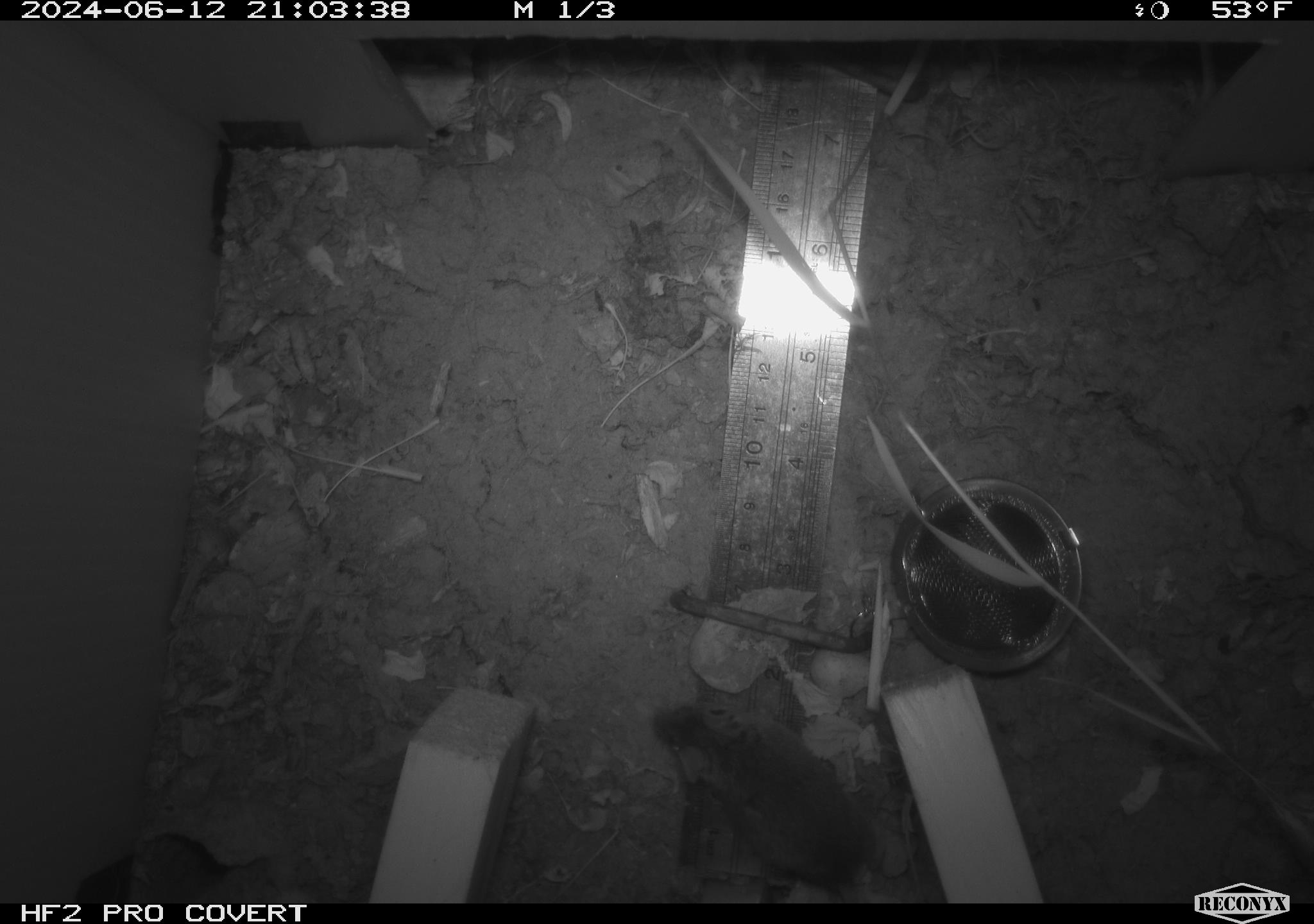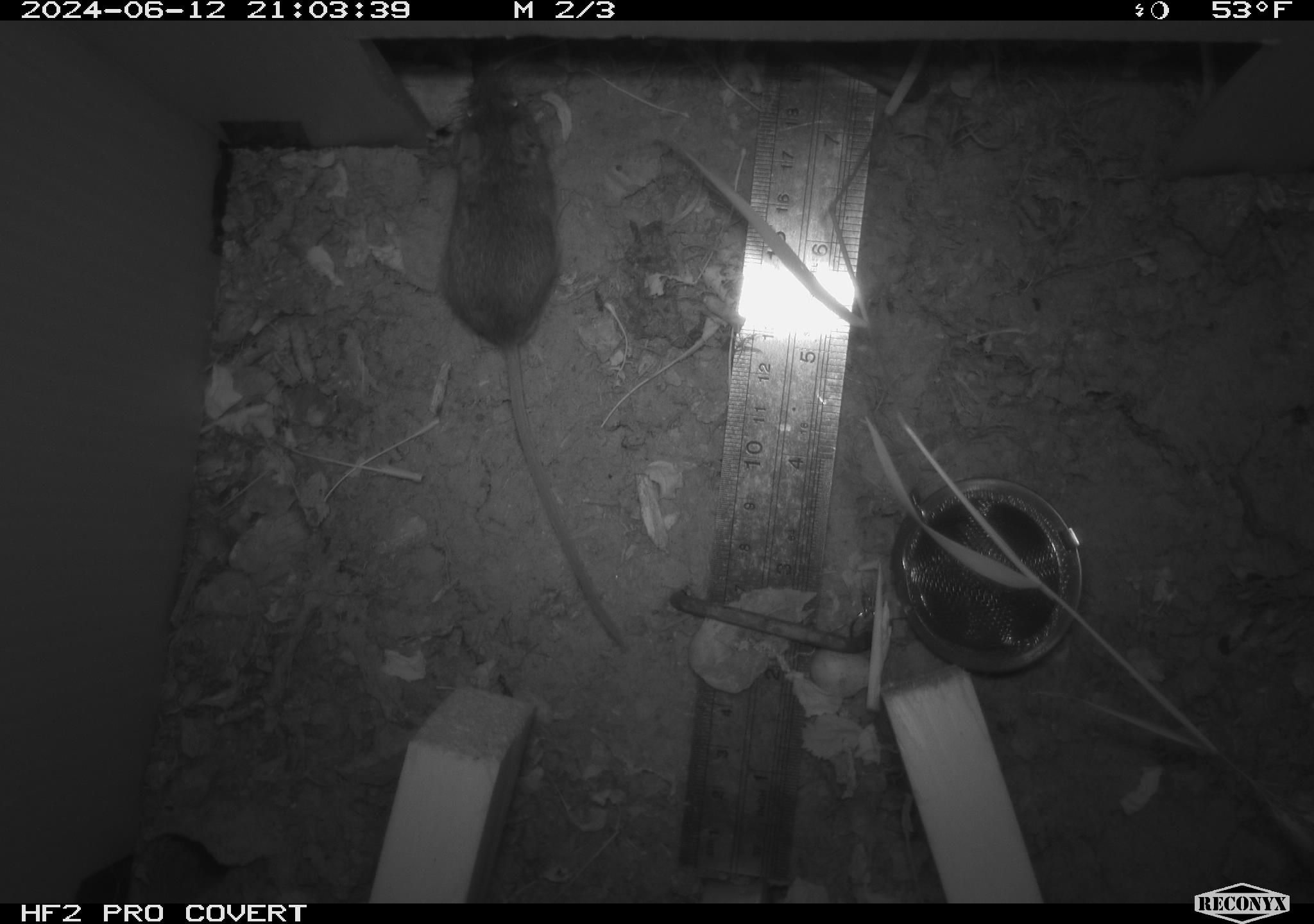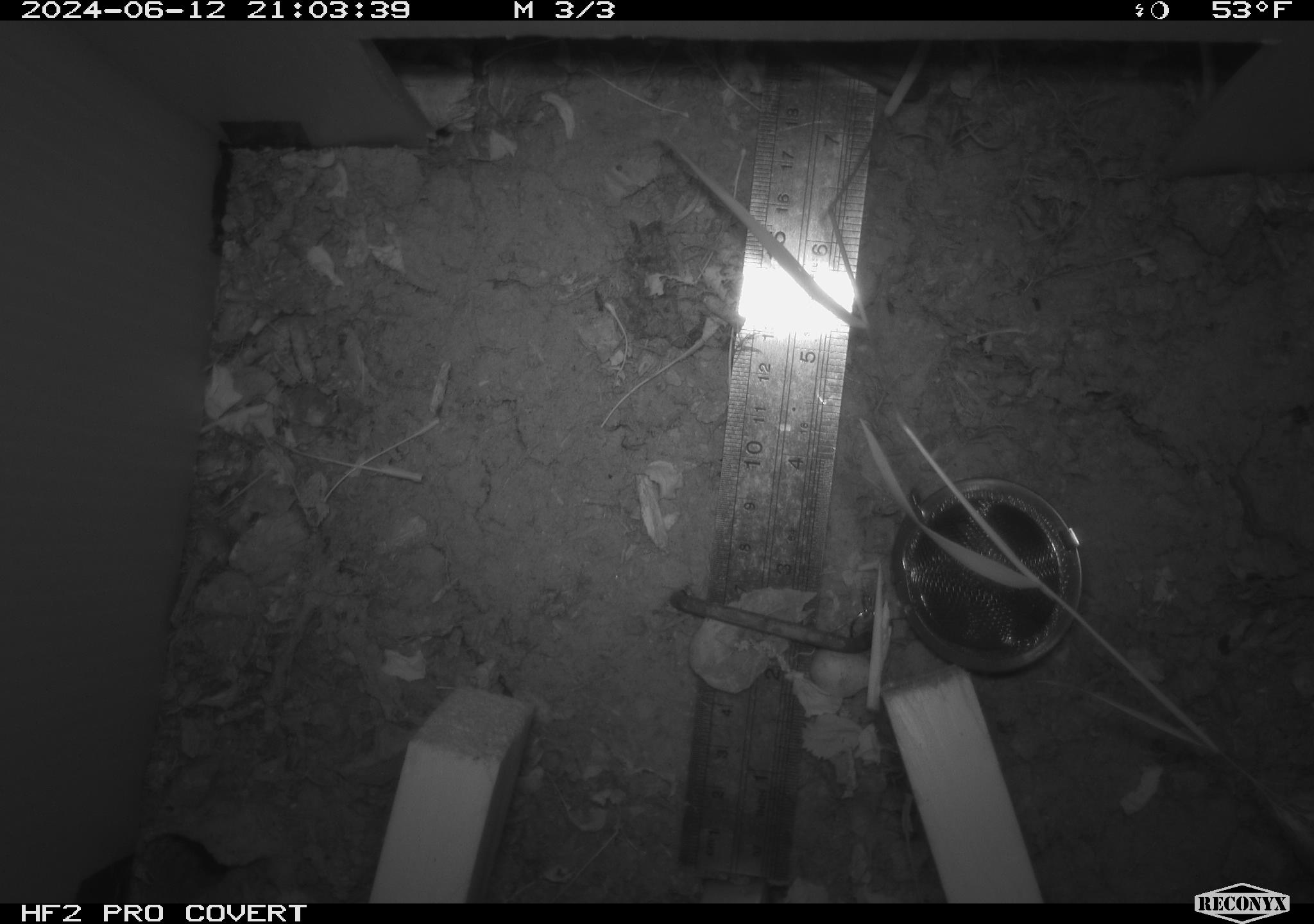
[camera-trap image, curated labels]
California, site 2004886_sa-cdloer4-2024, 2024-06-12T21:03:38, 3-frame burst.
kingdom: Animalia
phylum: Chordata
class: Mammalia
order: Rodentia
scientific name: Rodentia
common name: rodent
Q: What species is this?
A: Rodent (Rodentia).